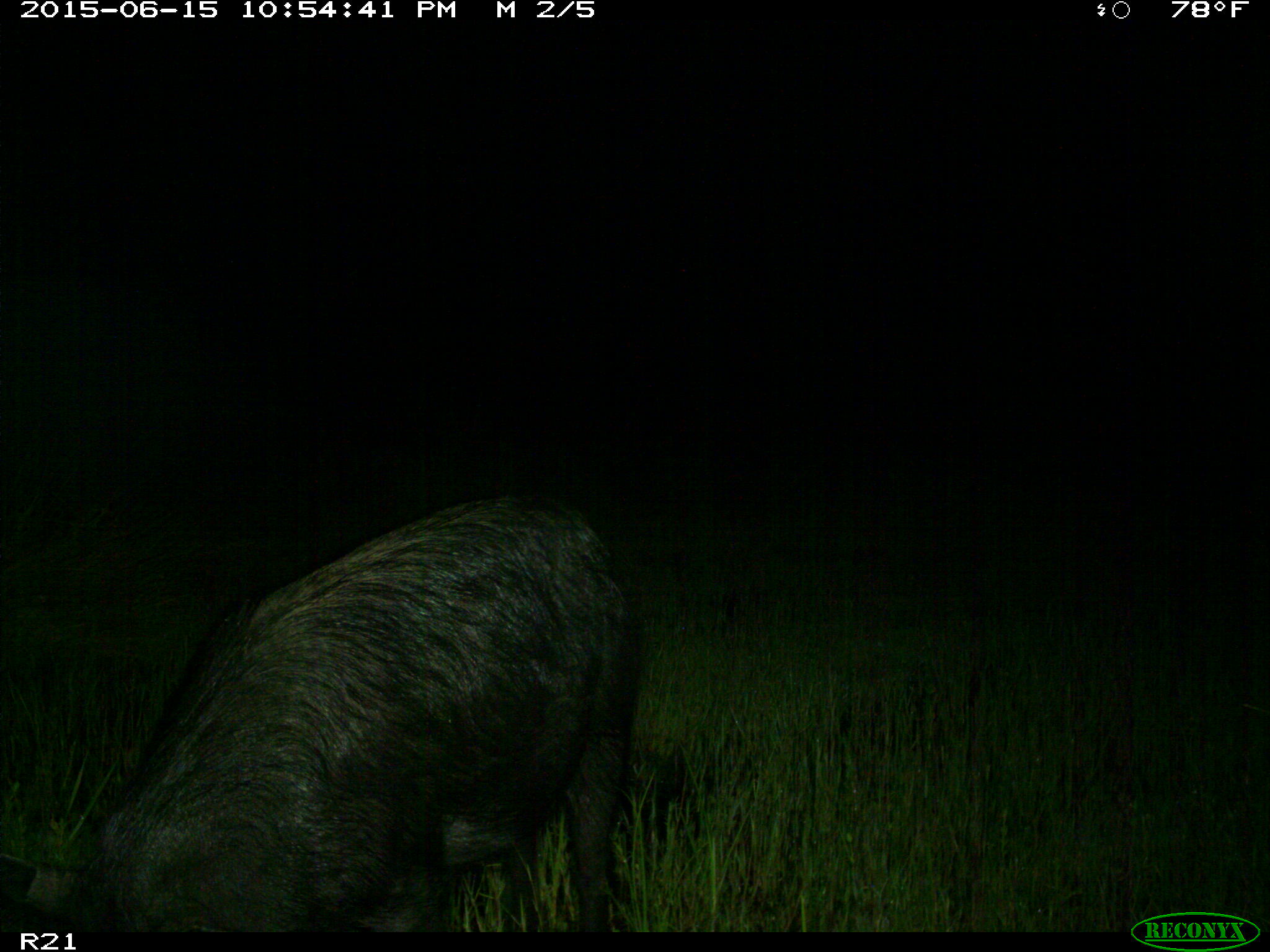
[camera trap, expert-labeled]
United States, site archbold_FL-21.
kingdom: Animalia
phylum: Chordata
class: Mammalia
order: Artiodactyla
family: Suidae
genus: Sus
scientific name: Sus scrofa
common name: wild boar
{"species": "Sus scrofa (wild boar)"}